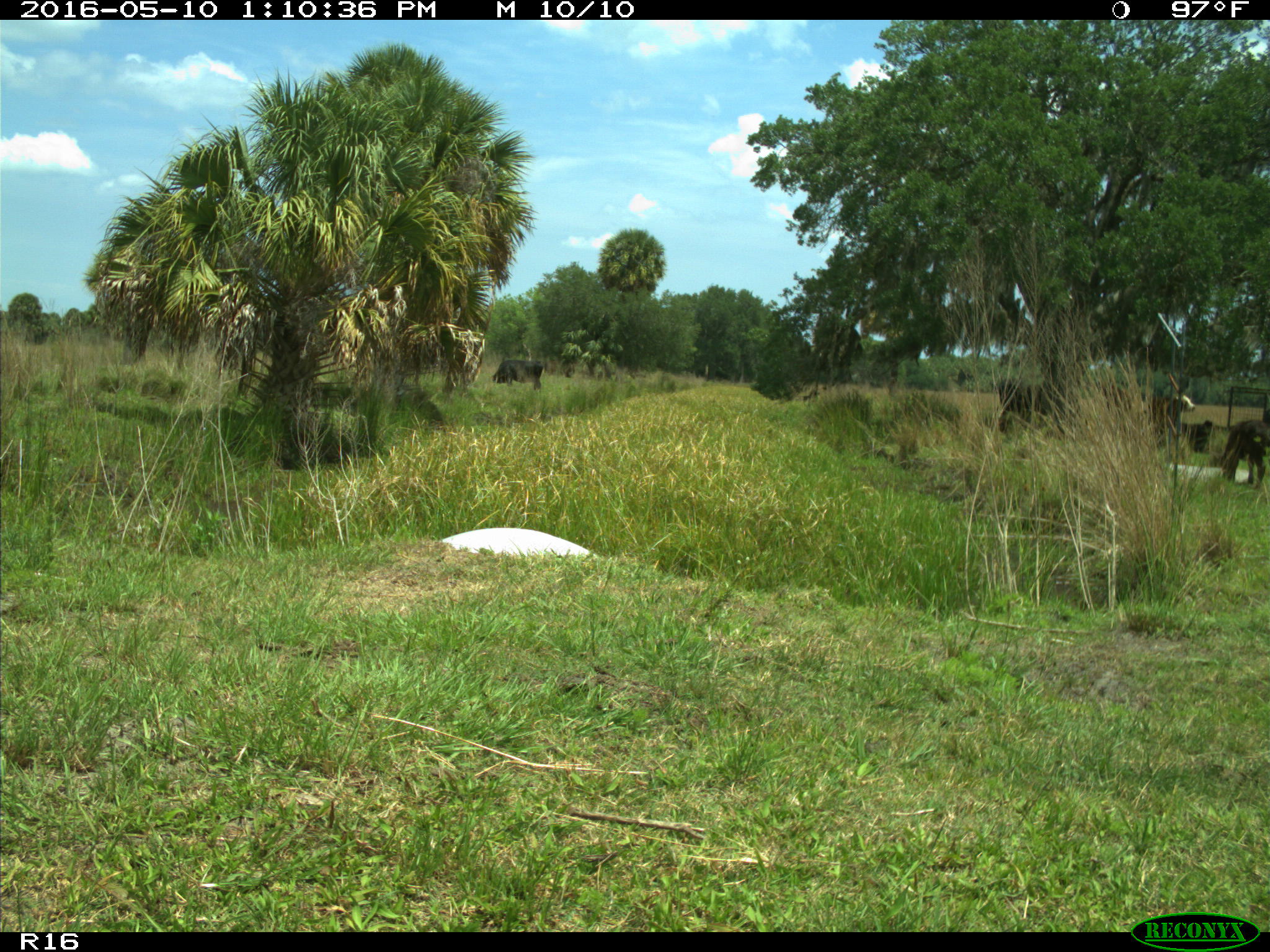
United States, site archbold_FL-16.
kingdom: Animalia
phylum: Chordata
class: Mammalia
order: Artiodactyla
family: Bovidae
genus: Bos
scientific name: Bos taurus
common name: domestic cow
Bos taurus (domestic cow).